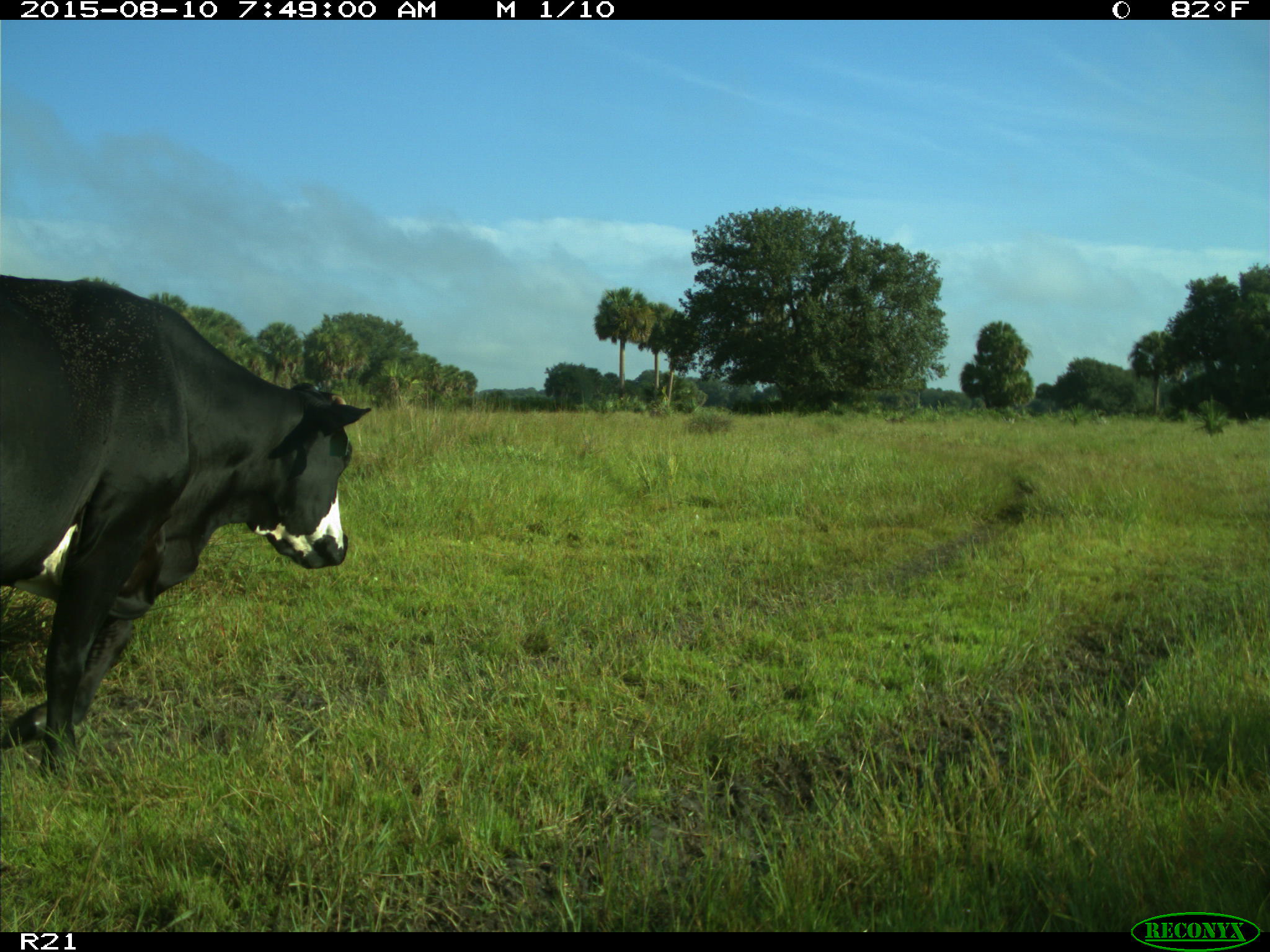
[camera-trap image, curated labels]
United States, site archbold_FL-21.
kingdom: Animalia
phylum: Chordata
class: Mammalia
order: Artiodactyla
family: Bovidae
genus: Bos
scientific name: Bos taurus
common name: domestic cow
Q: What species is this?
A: Bos taurus (domestic cow).